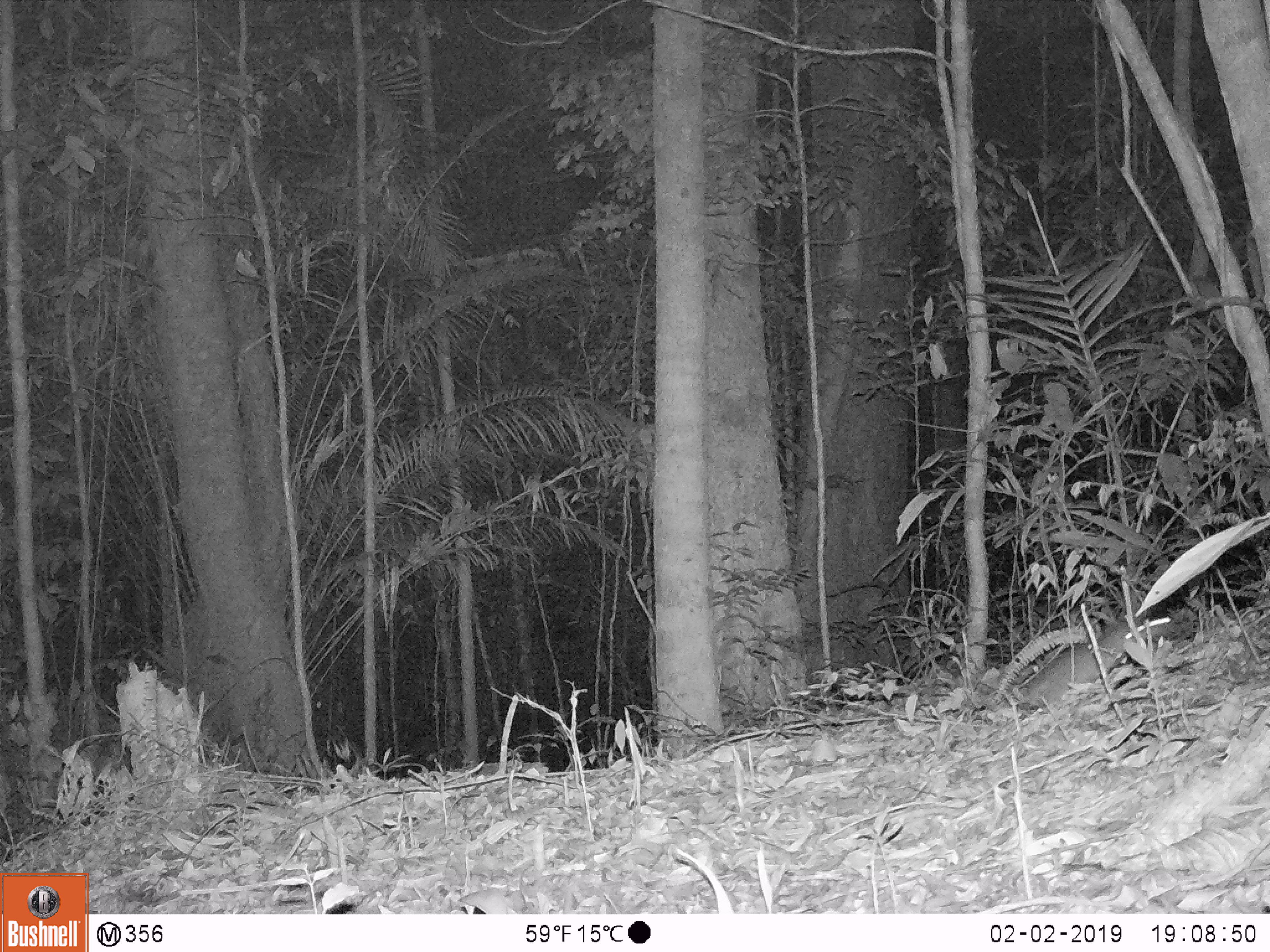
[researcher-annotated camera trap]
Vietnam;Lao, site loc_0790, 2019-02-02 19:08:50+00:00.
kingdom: Animalia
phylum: Chordata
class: Mammalia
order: Rodentia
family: Muridae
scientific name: Muridae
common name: old-world mice and rats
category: unidentified murid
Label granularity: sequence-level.